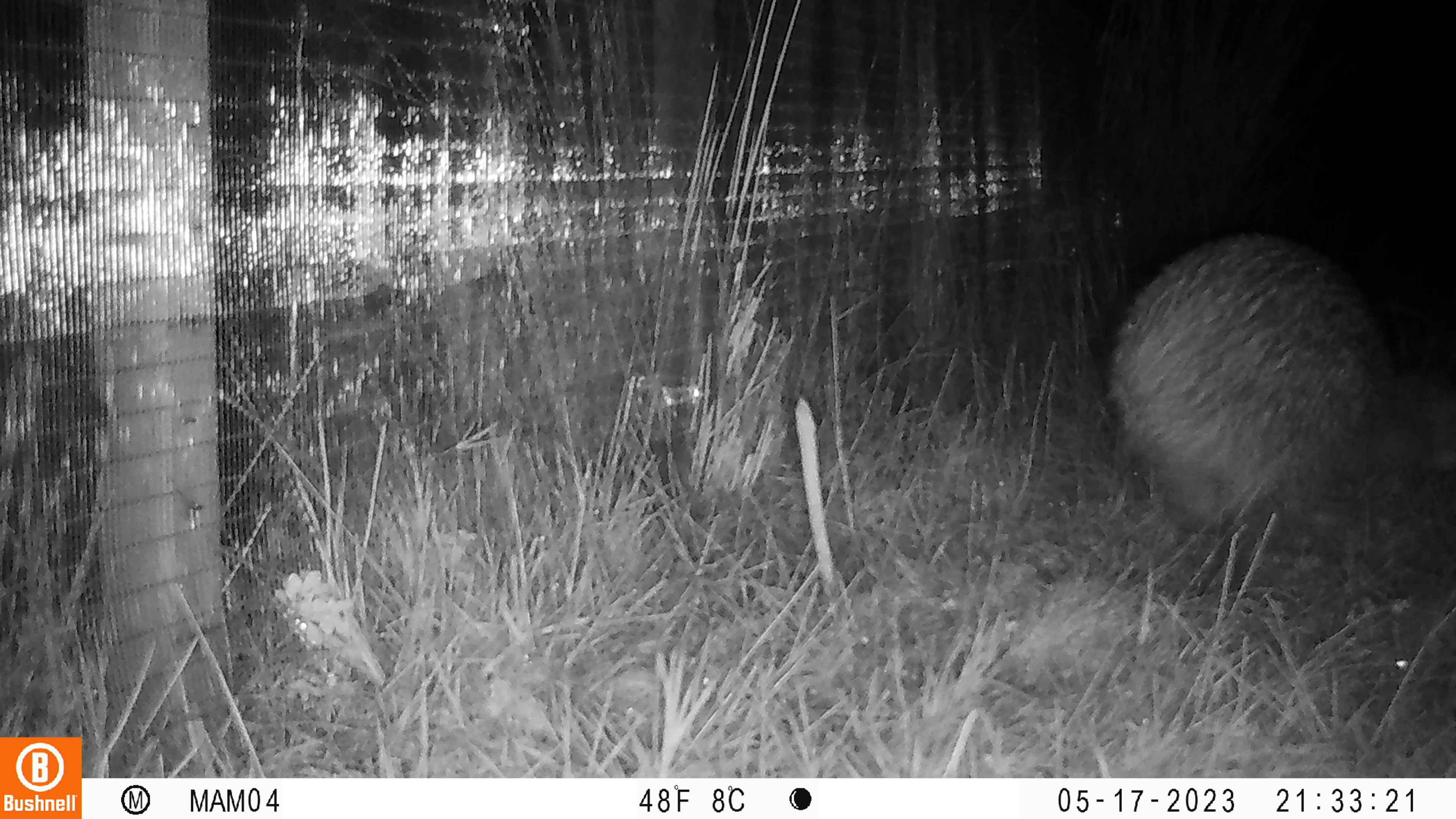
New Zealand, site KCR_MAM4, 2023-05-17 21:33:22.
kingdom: Animalia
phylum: Chordata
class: Aves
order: Apterygiformes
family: Apterygidae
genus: Apteryx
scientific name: Apteryx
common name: kiwi